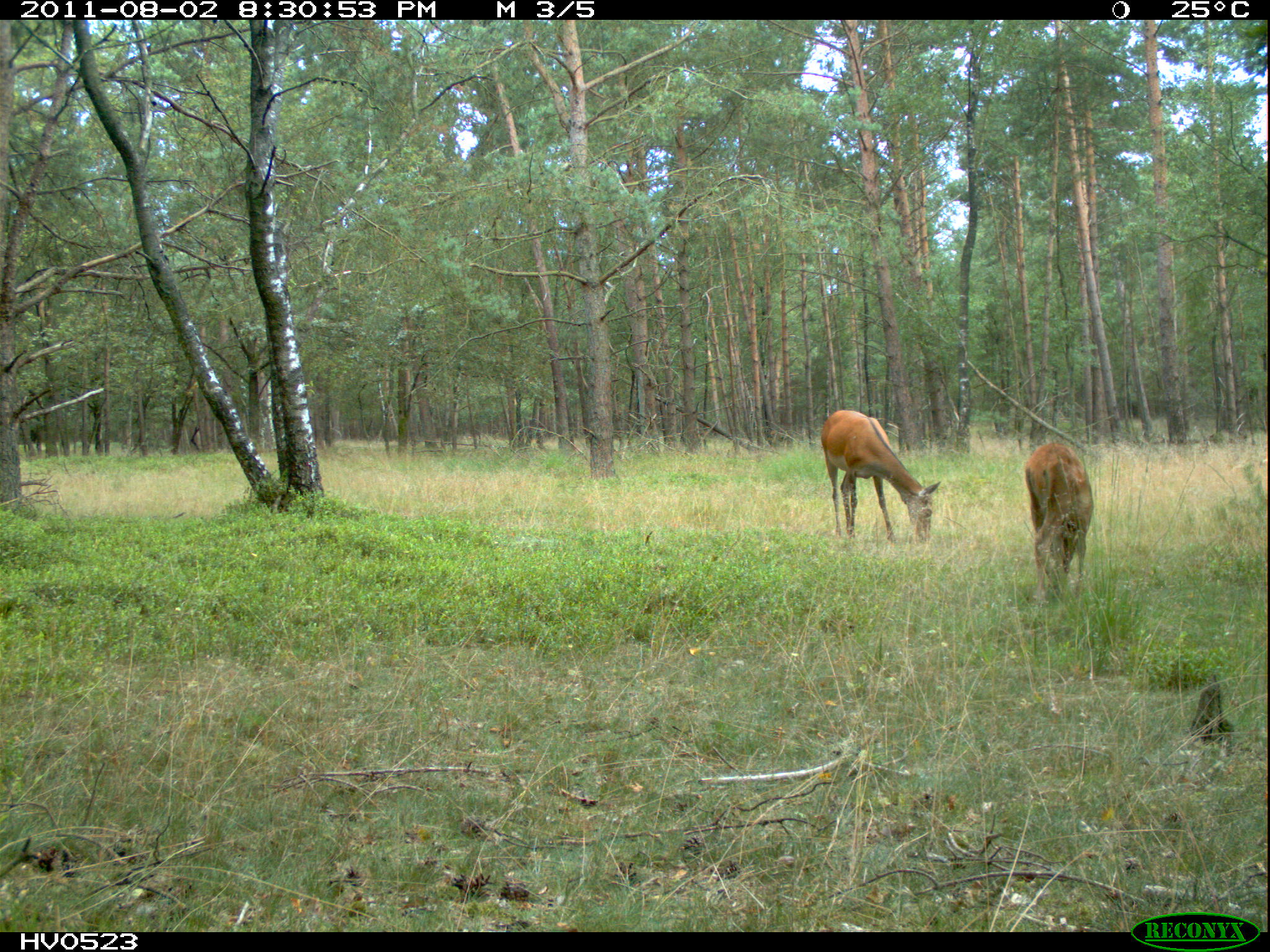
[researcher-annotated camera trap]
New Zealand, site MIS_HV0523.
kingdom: Animalia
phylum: Chordata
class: Mammalia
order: Artiodactyla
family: Cervidae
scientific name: Cervidae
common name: deer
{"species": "deer (Cervidae)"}